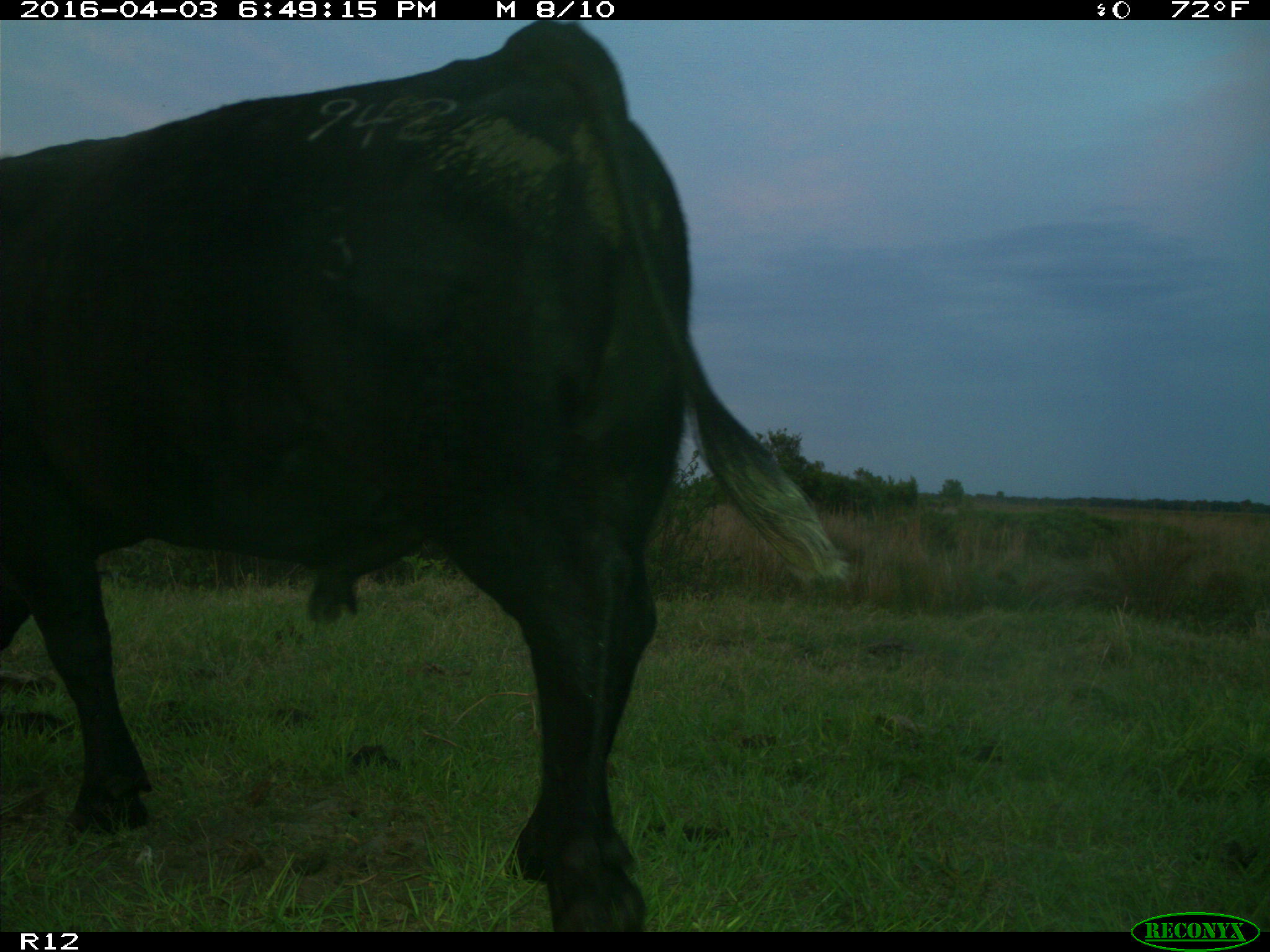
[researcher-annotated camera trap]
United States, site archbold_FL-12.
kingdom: Animalia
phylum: Chordata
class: Mammalia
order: Artiodactyla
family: Bovidae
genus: Bos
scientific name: Bos taurus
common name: domestic cow